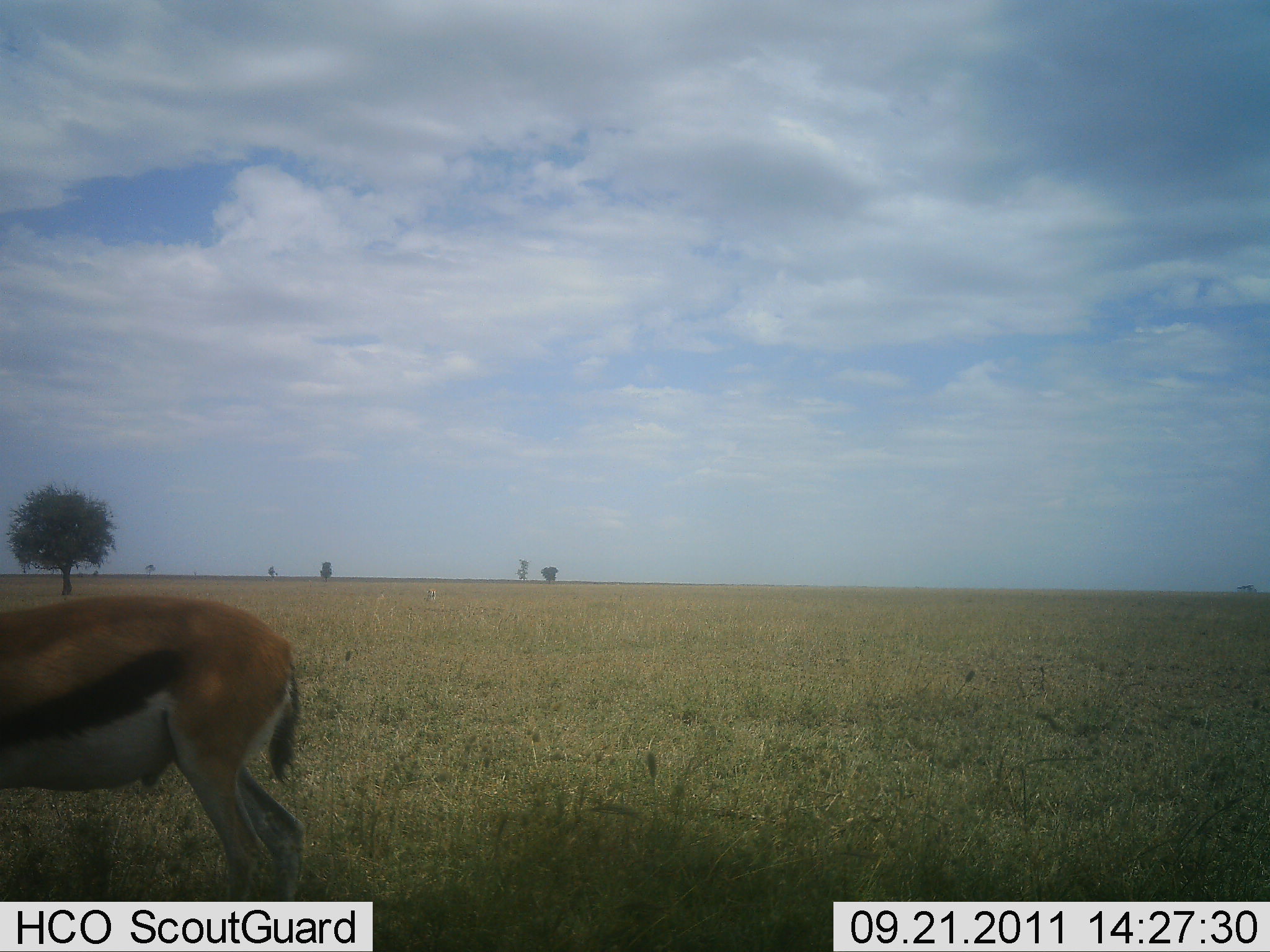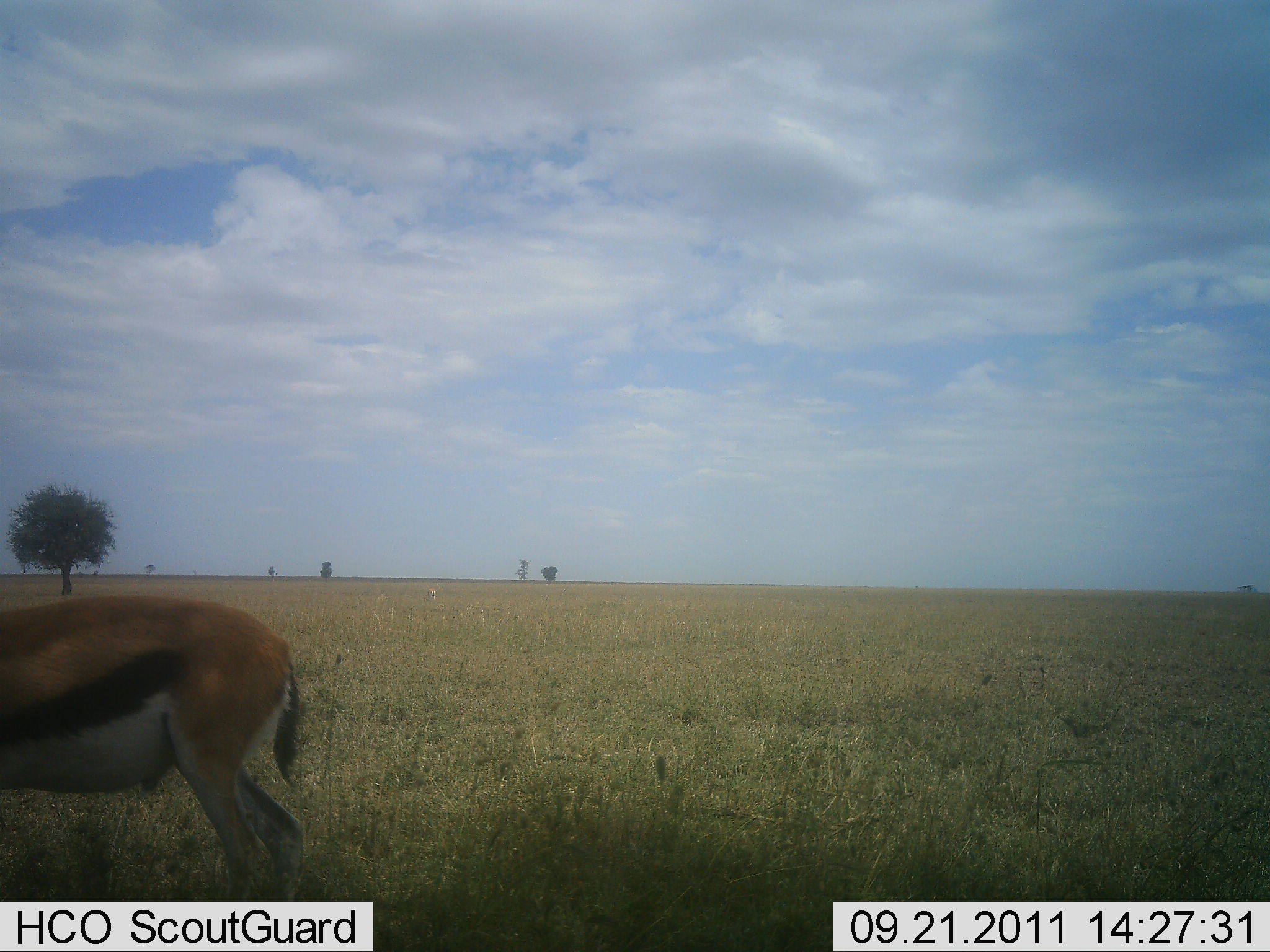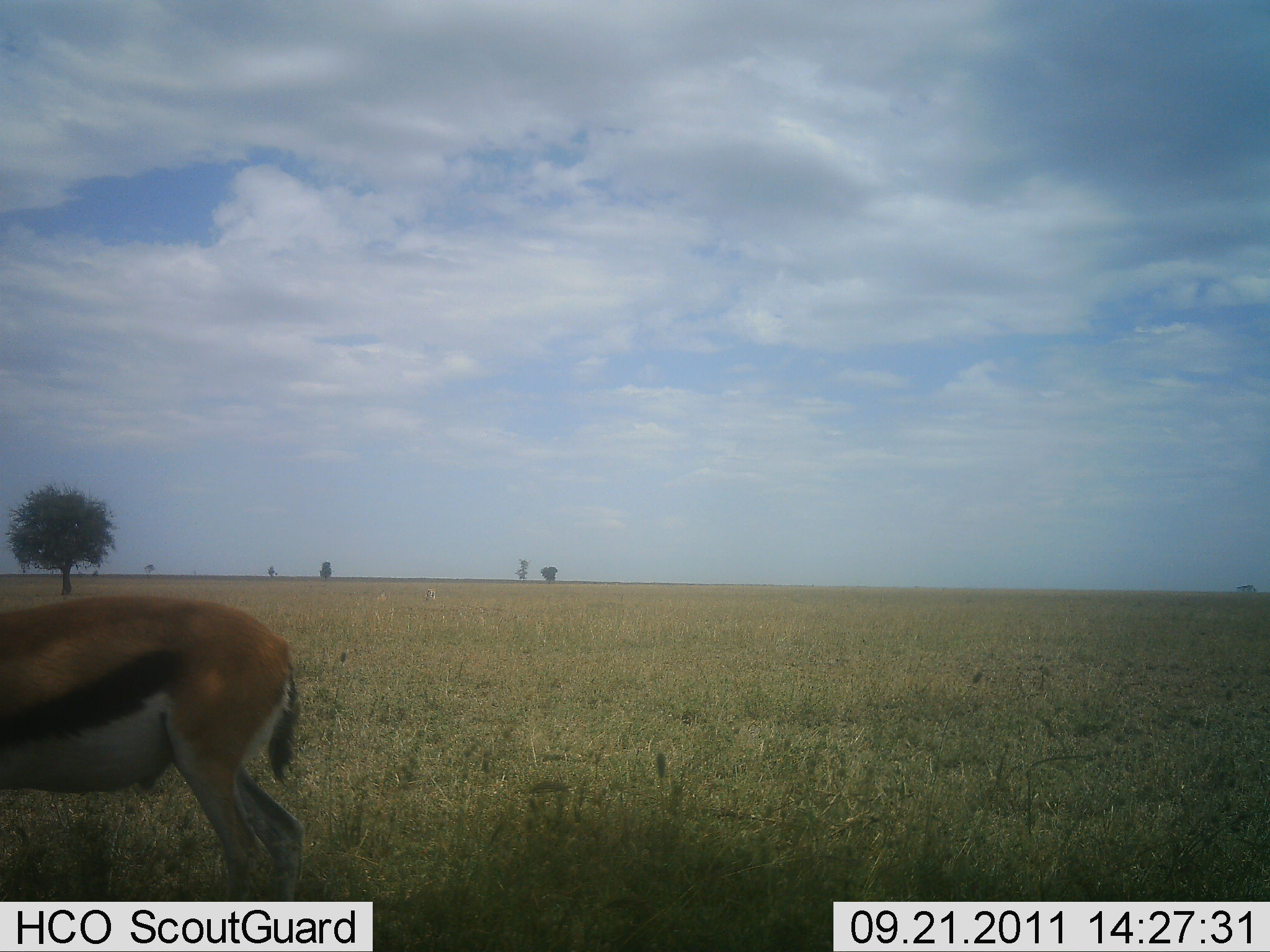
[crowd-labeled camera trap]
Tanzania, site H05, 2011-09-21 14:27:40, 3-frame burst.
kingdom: Animalia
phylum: Chordata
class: Mammalia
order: Artiodactyla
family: Bovidae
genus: Eudorcas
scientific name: Eudorcas thomsonii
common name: thomson's gazelle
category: gazellethomsons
Gazellethomsons (thomson's gazelle) (Eudorcas thomsonii), count 1. Behavior (volunteer vote fractions): standing 92%, resting 8%, moving 0%, interacting 0%. Young present (vote fraction): 0%. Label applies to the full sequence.